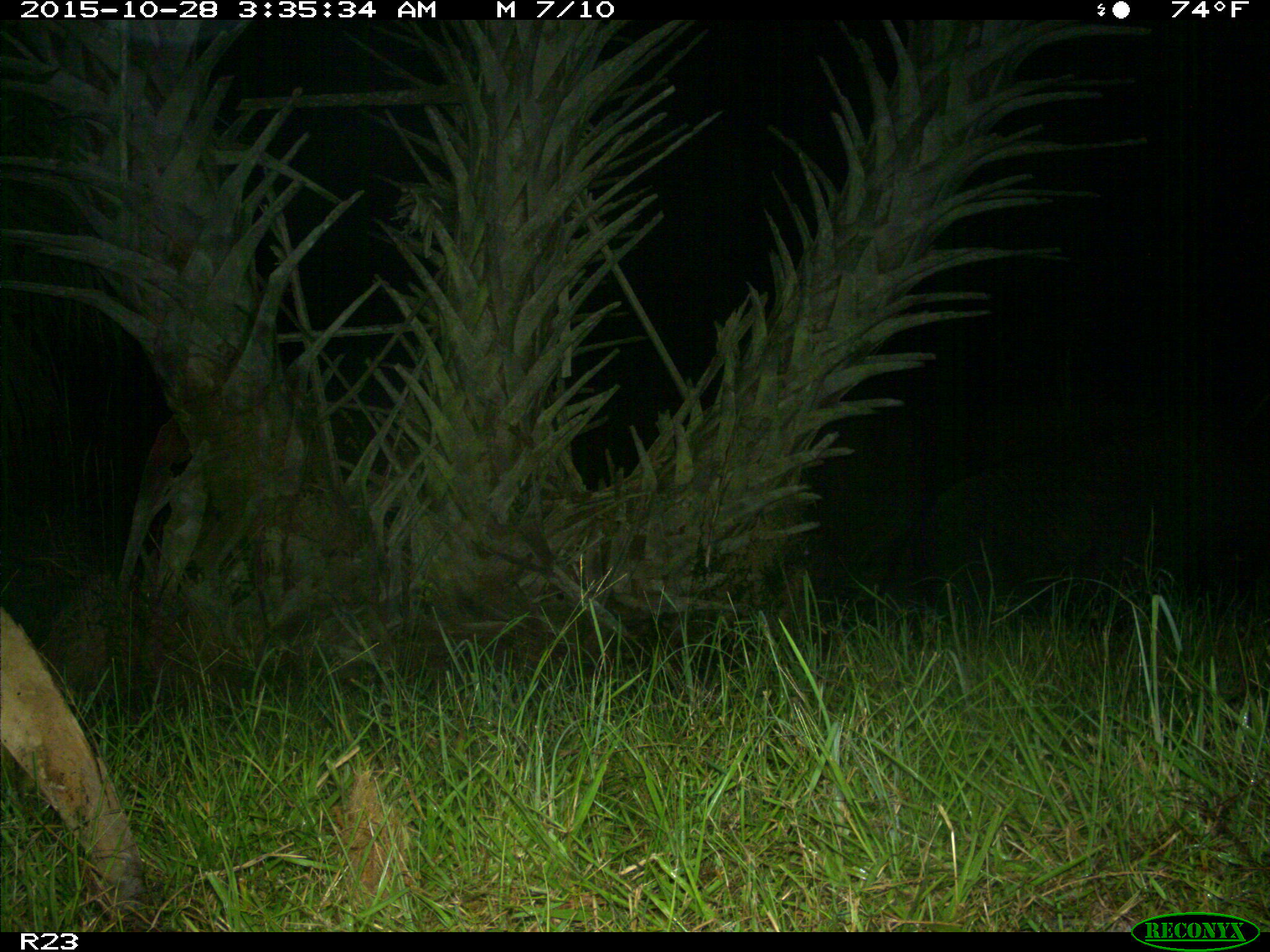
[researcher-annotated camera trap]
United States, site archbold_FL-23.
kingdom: Animalia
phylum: Chordata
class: Mammalia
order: Artiodactyla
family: Suidae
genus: Sus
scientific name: Sus scrofa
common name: wild boar